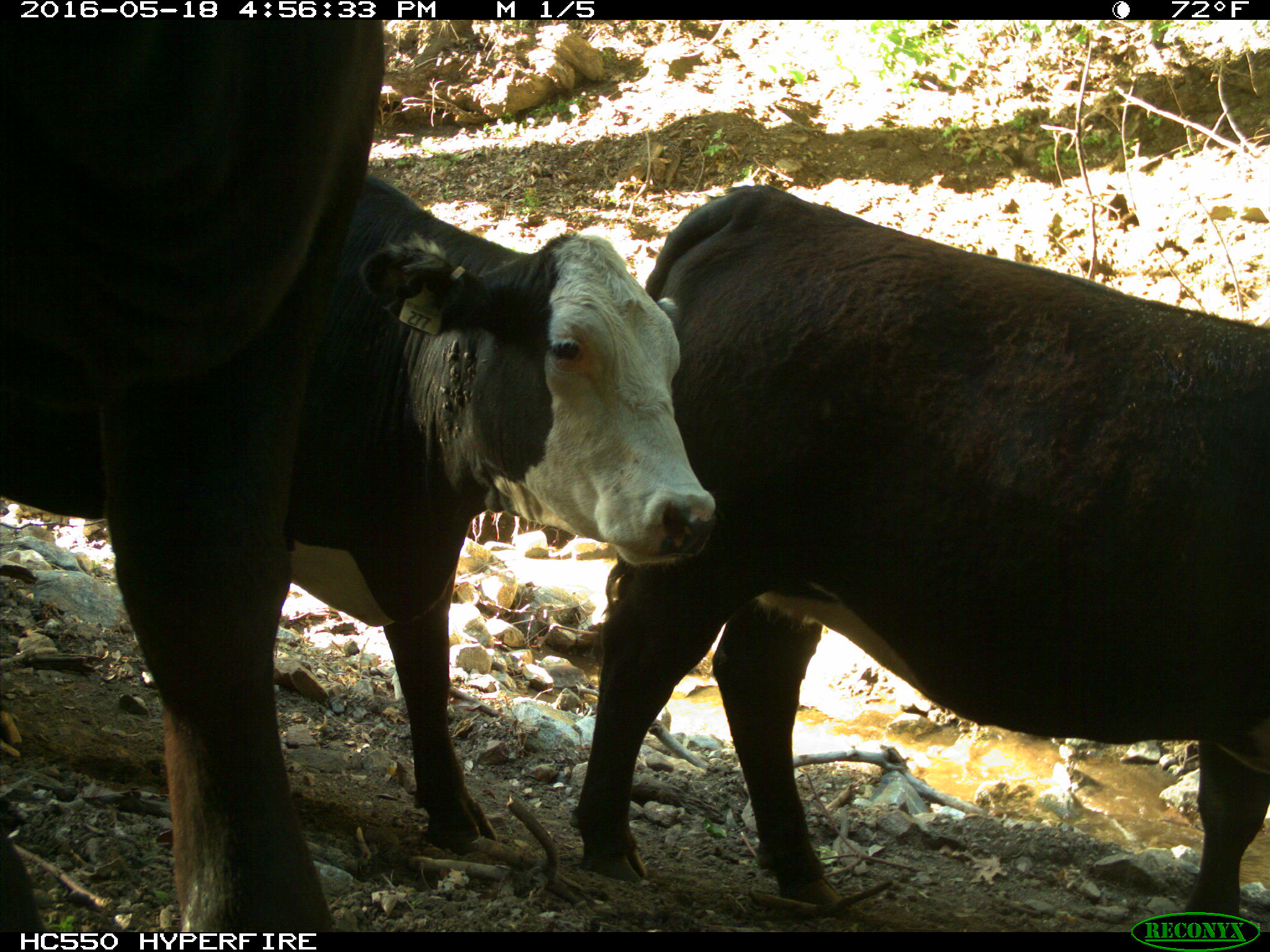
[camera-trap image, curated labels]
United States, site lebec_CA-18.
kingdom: Animalia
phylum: Chordata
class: Mammalia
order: Artiodactyla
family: Bovidae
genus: Bos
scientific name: Bos taurus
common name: domestic cow